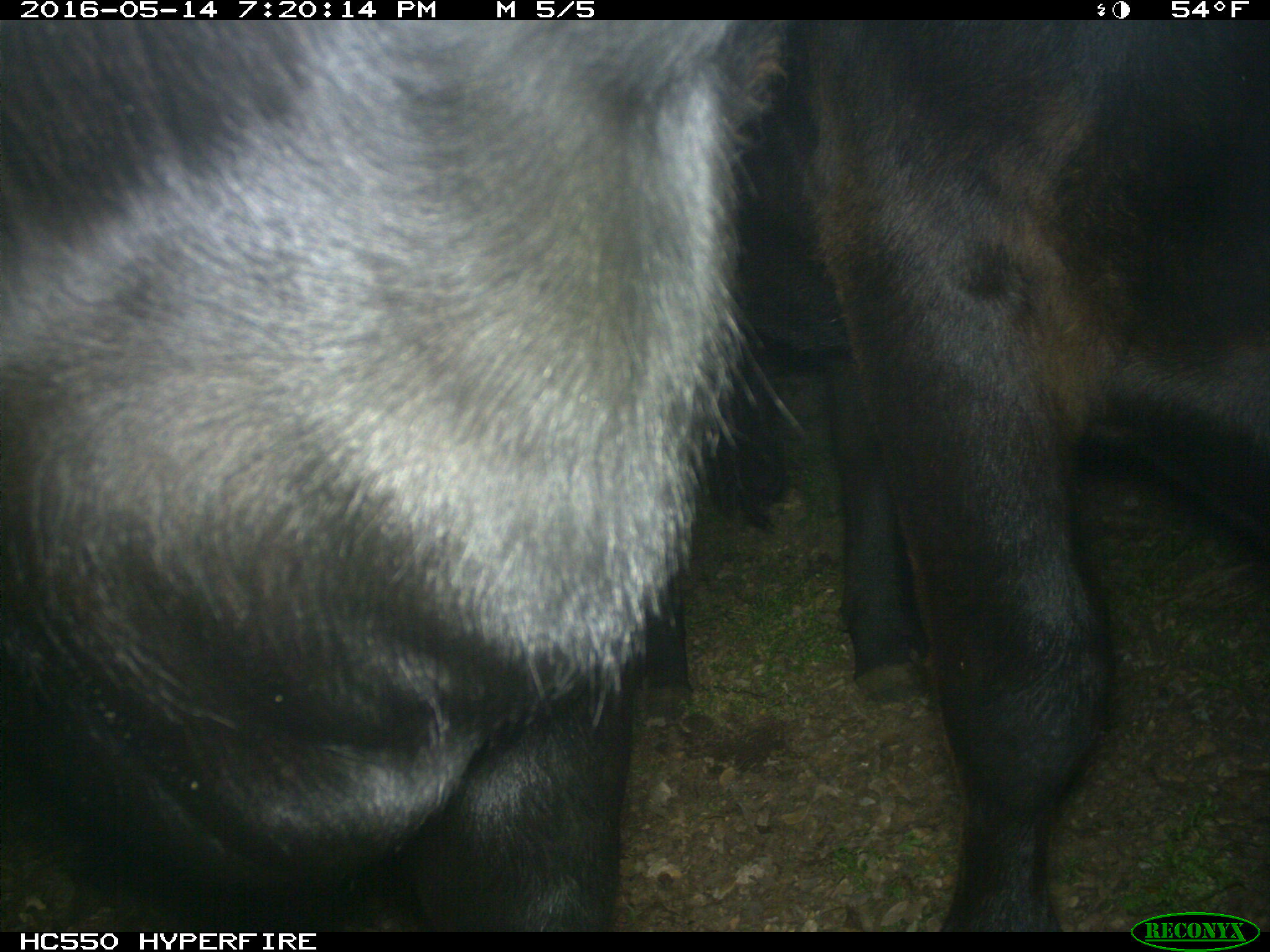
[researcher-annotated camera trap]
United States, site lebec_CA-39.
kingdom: Animalia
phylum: Chordata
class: Mammalia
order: Artiodactyla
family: Bovidae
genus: Bos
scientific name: Bos taurus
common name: domestic cow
Bos taurus (domestic cow).